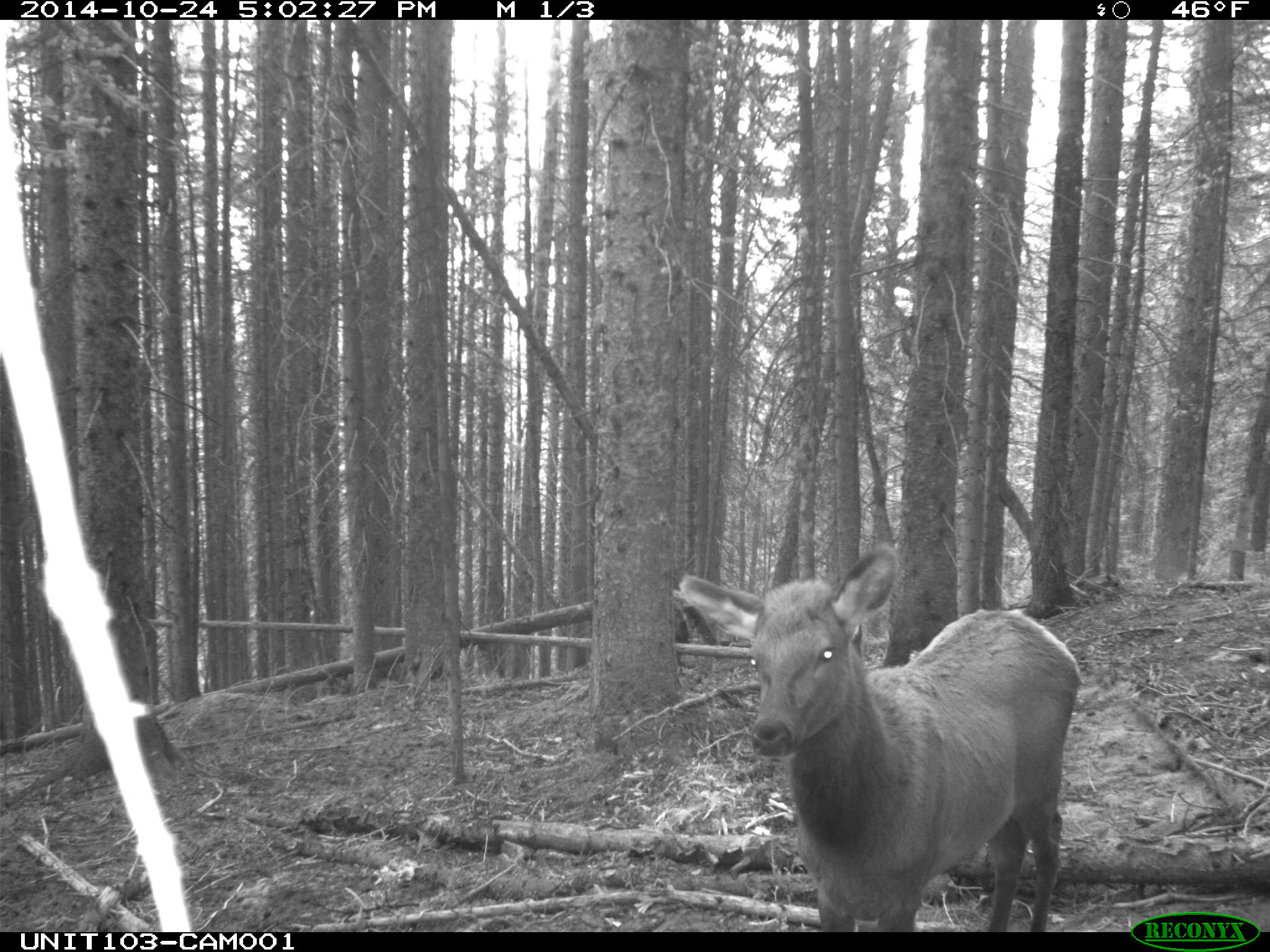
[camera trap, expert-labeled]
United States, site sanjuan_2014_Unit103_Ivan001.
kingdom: Animalia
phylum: Chordata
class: Mammalia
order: Artiodactyla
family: Cervidae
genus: Cervus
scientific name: Cervus elaphus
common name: red deer